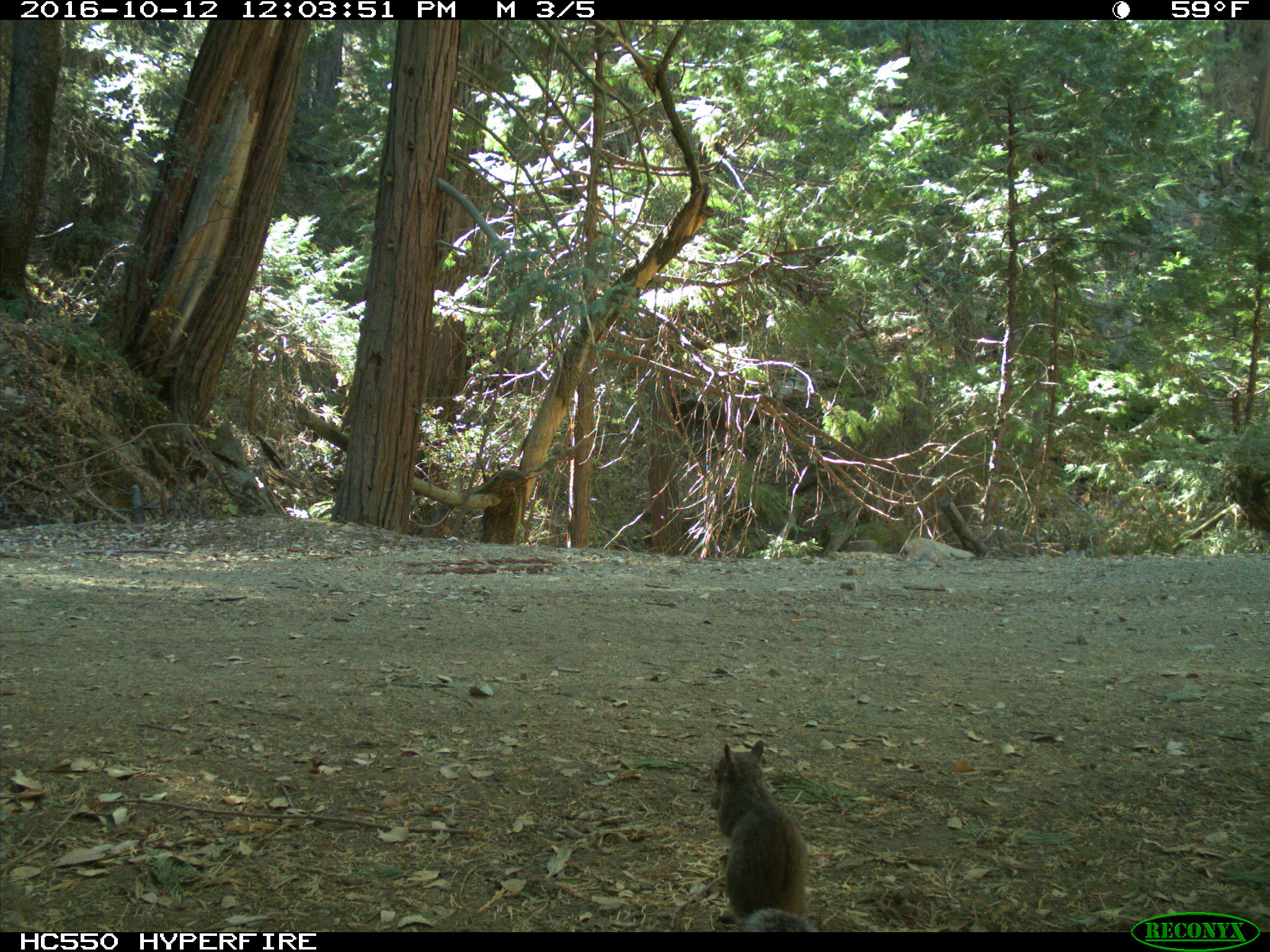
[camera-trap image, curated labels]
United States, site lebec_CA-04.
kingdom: Animalia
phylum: Chordata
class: Mammalia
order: Rodentia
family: Sciuridae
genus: Sciurus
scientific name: Sciurus carolinensis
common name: eastern gray squirrel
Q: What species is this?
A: Sciurus carolinensis (eastern gray squirrel).